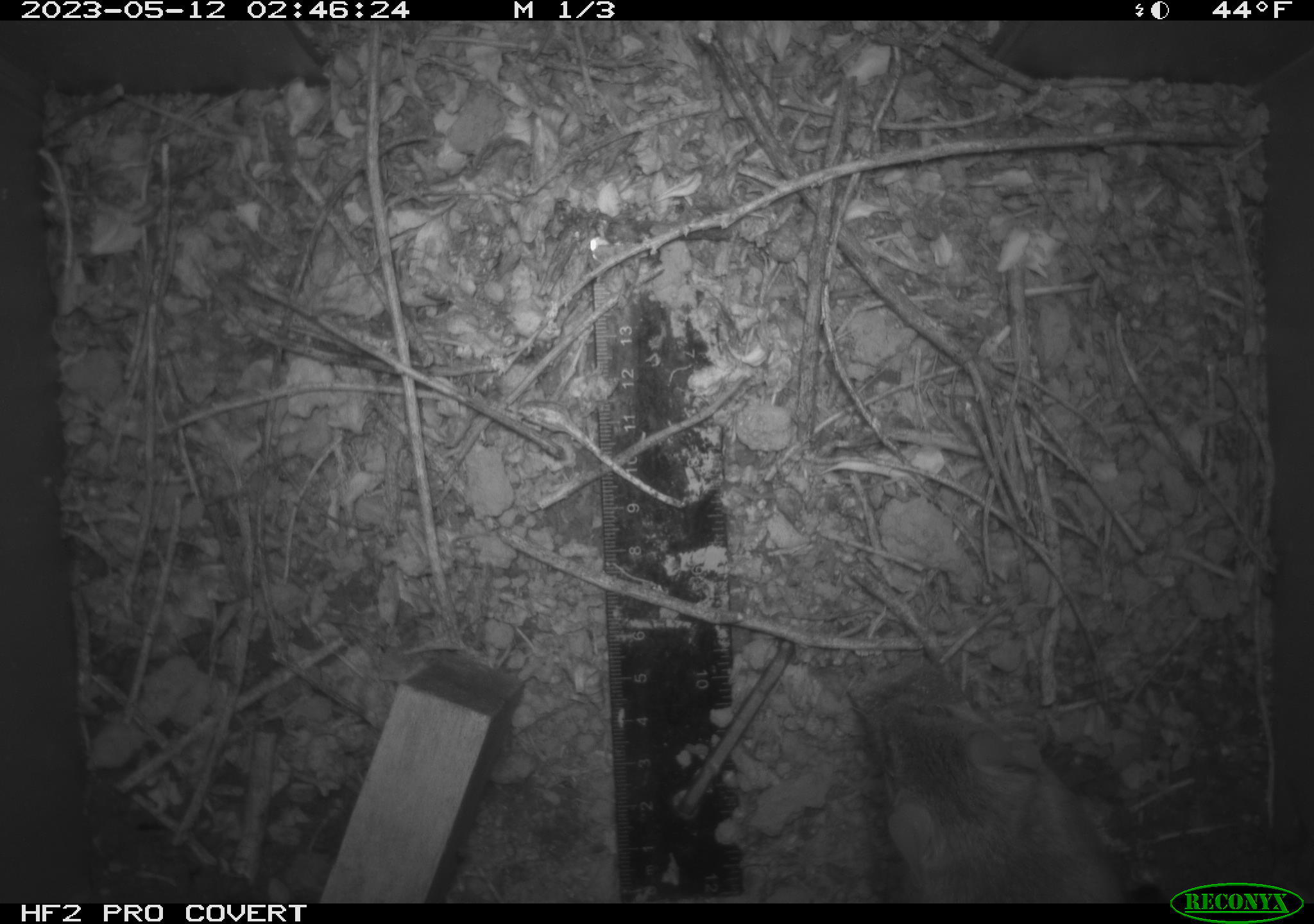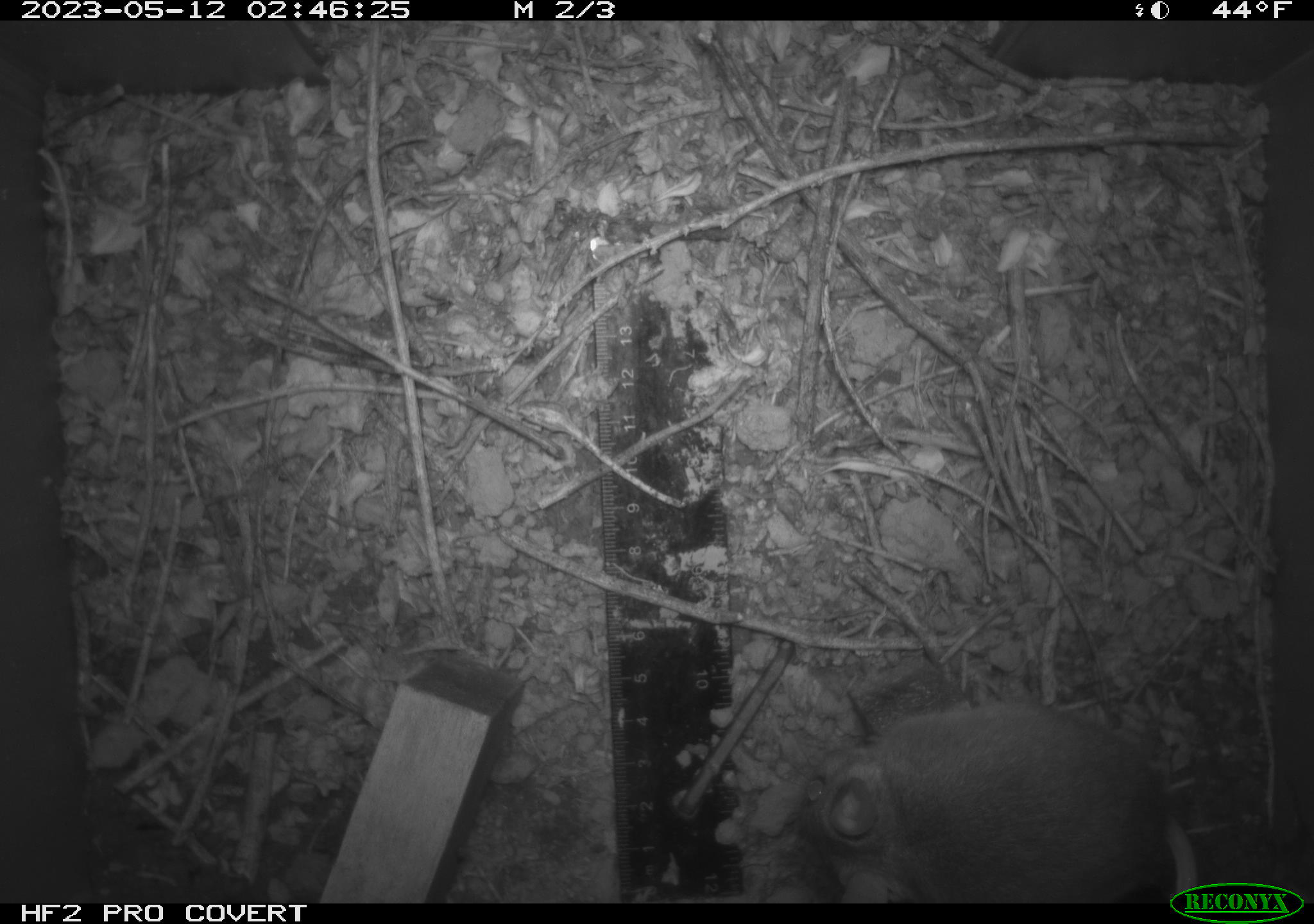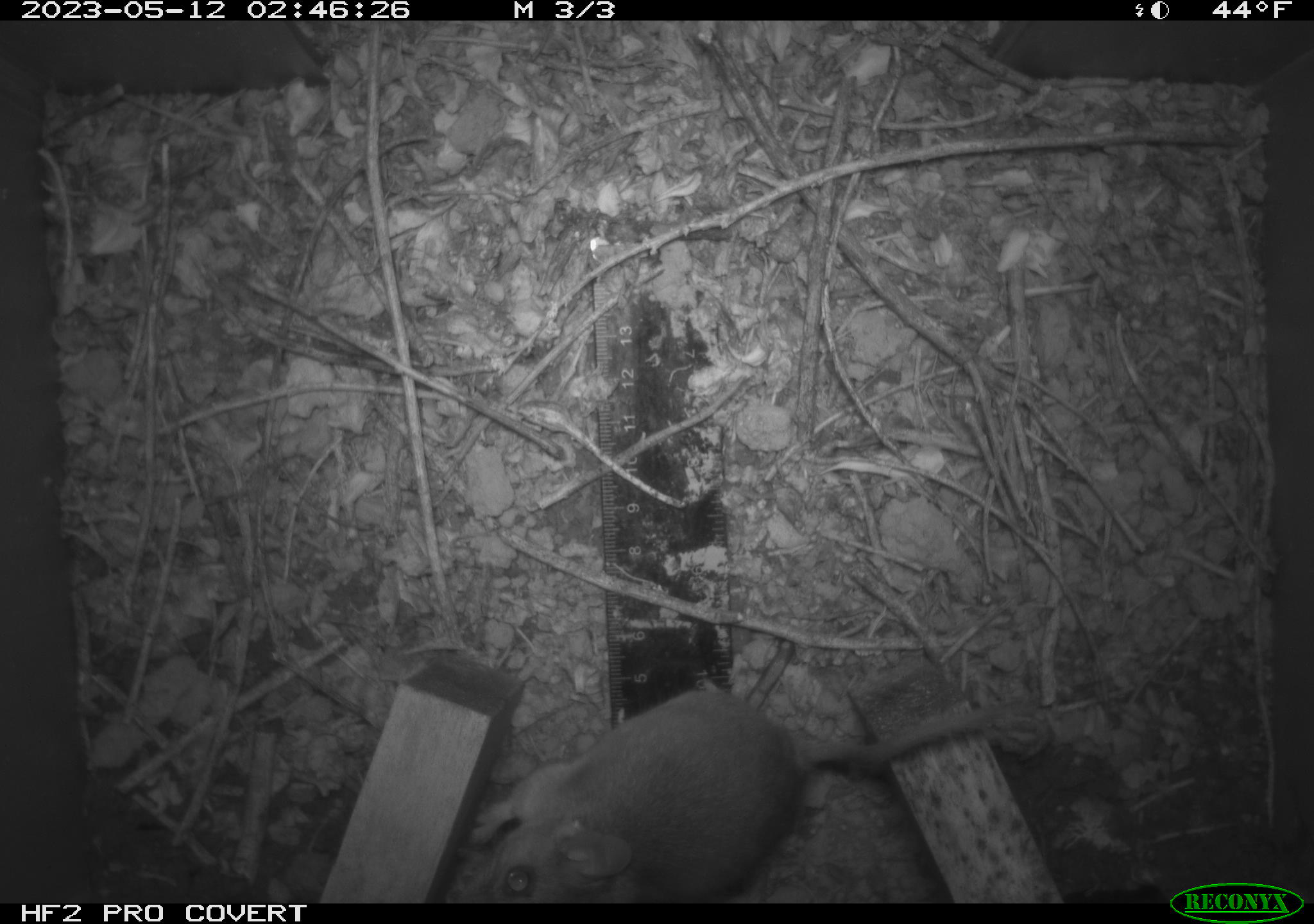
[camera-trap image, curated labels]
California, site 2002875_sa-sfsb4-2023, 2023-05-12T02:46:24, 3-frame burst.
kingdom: Animalia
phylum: Chordata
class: Mammalia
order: Rodentia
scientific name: Rodentia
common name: mouse species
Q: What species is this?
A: Mouse species (Rodentia).